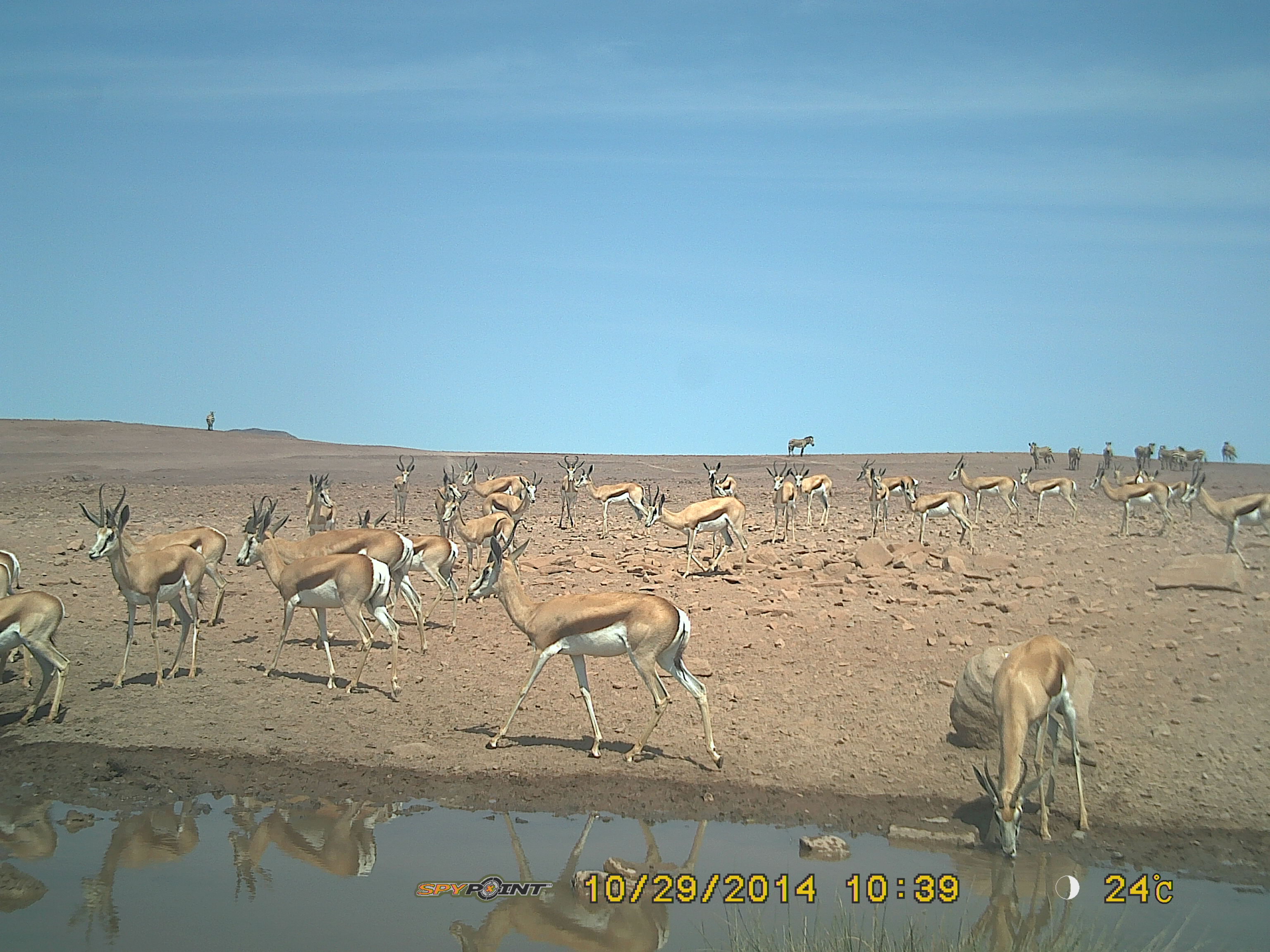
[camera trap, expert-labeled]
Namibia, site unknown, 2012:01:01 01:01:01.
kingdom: Animalia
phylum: Chordata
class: Mammalia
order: Artiodactyla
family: Bovidae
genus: Antidorcas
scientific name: Antidorcas marsupialis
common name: springbok